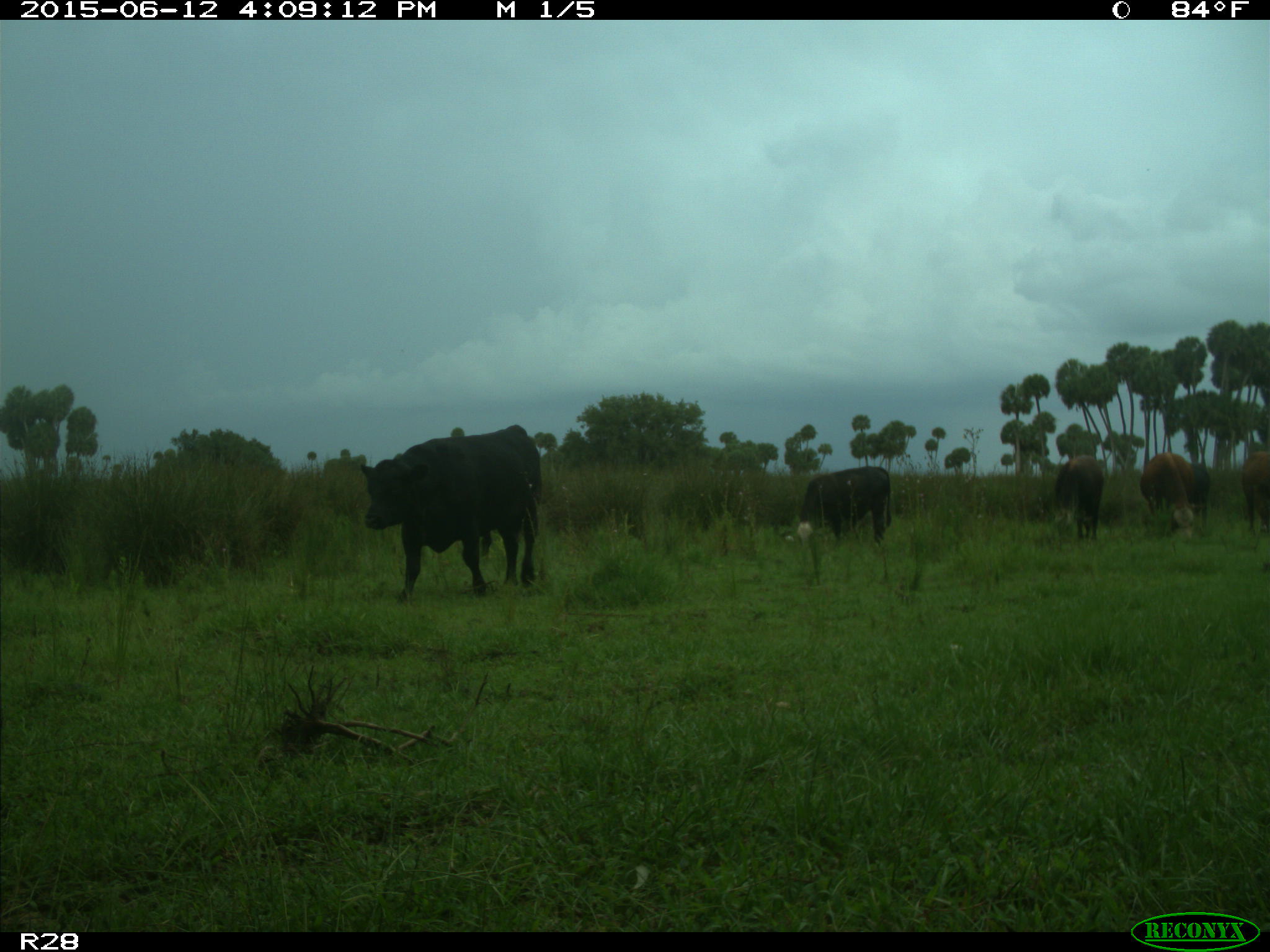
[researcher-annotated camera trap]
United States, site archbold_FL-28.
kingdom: Animalia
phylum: Chordata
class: Mammalia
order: Artiodactyla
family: Bovidae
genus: Bos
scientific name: Bos taurus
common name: domestic cow